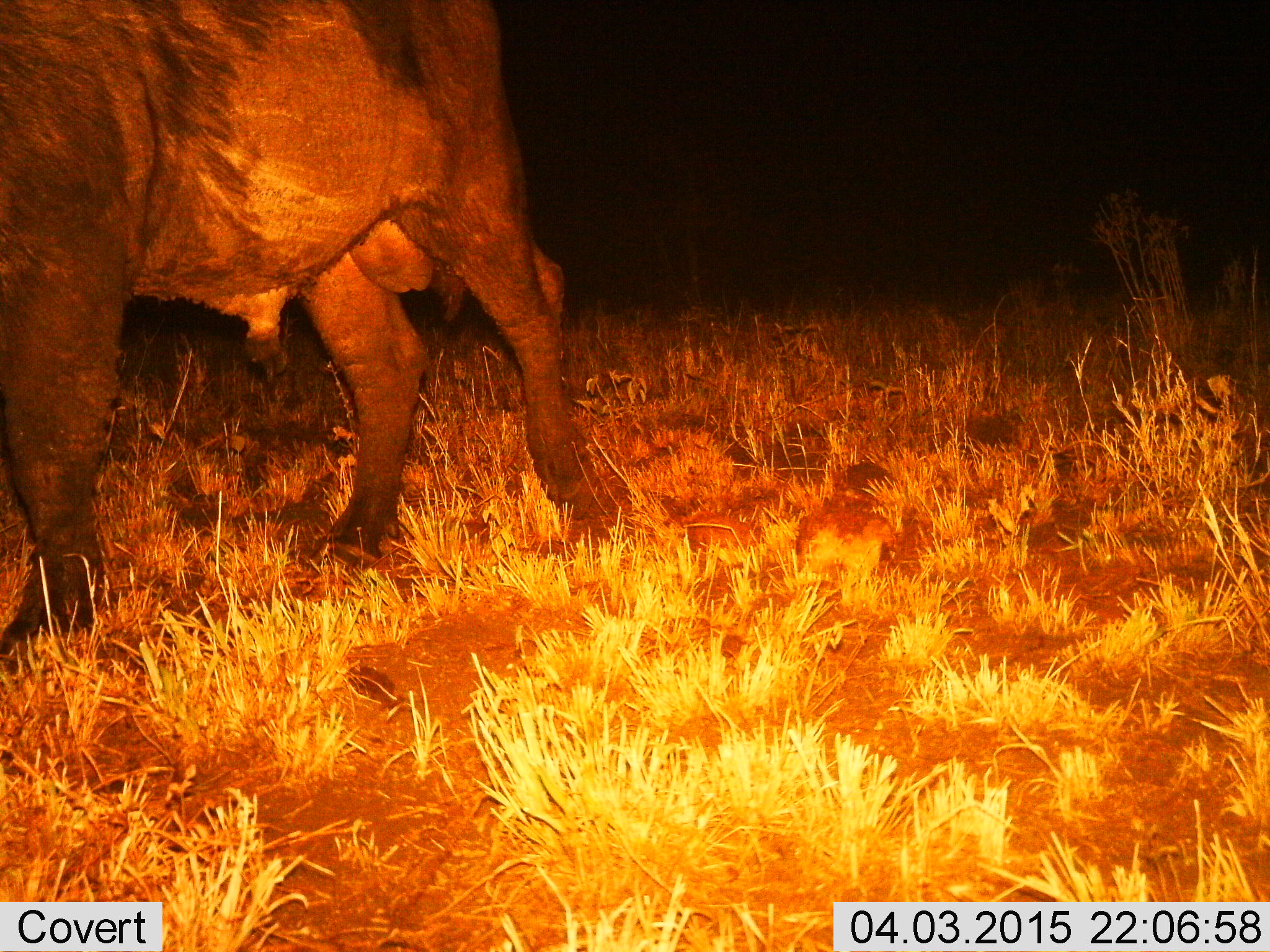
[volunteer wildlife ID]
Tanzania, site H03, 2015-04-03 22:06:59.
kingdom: Animalia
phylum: Chordata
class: Mammalia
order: Artiodactyla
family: Bovidae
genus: Syncerus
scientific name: Syncerus caffer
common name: cape buffalo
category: buffalo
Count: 1.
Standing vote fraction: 20%.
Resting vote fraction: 0%.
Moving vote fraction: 80%.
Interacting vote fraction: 0%.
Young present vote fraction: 0%.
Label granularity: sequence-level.